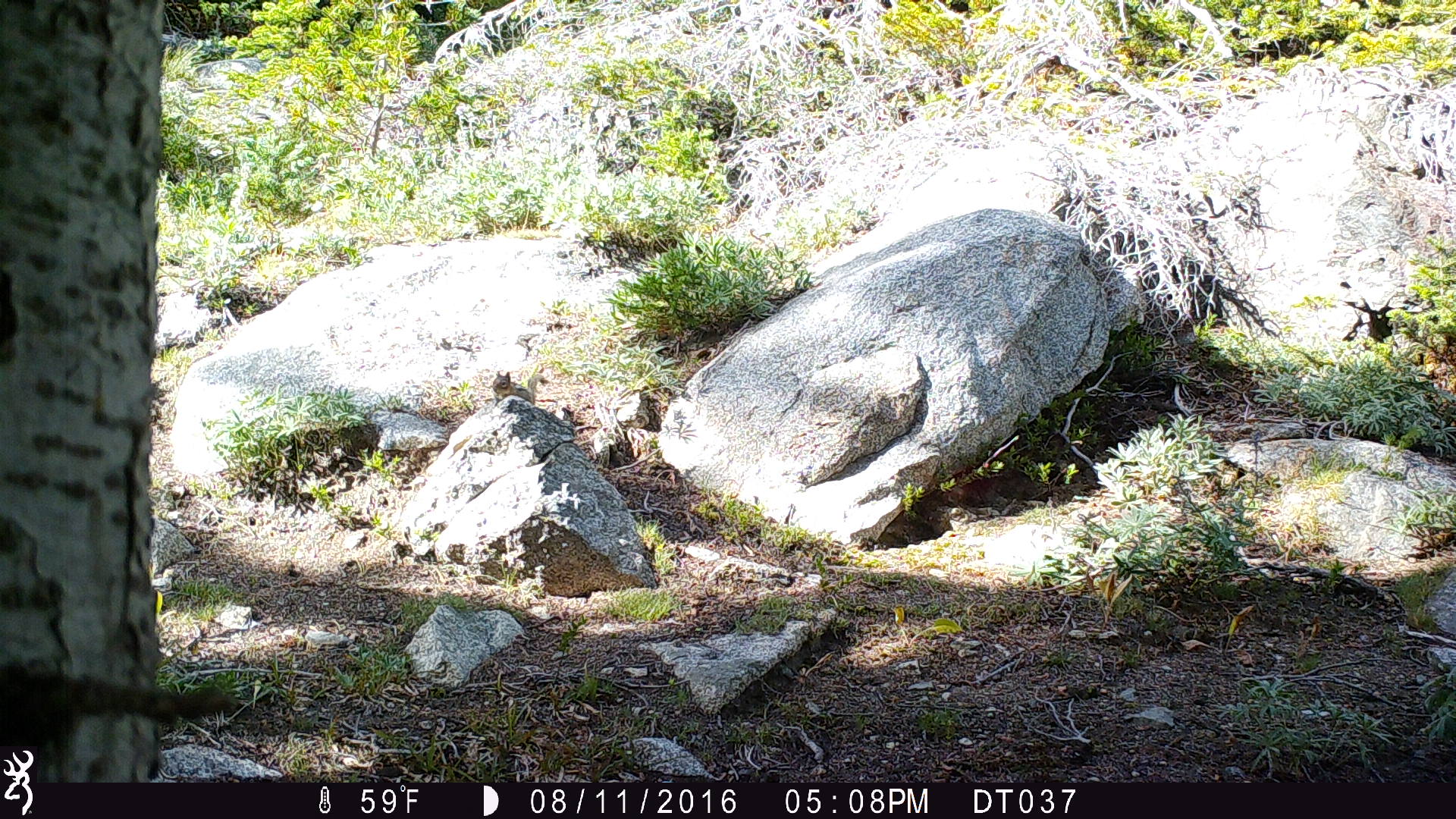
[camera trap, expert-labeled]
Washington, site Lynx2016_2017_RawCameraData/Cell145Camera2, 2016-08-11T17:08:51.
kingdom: Animalia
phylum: Chordata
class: Mammalia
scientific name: Mammalia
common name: small mammal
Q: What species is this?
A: Small mammal (Mammalia).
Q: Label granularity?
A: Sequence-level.